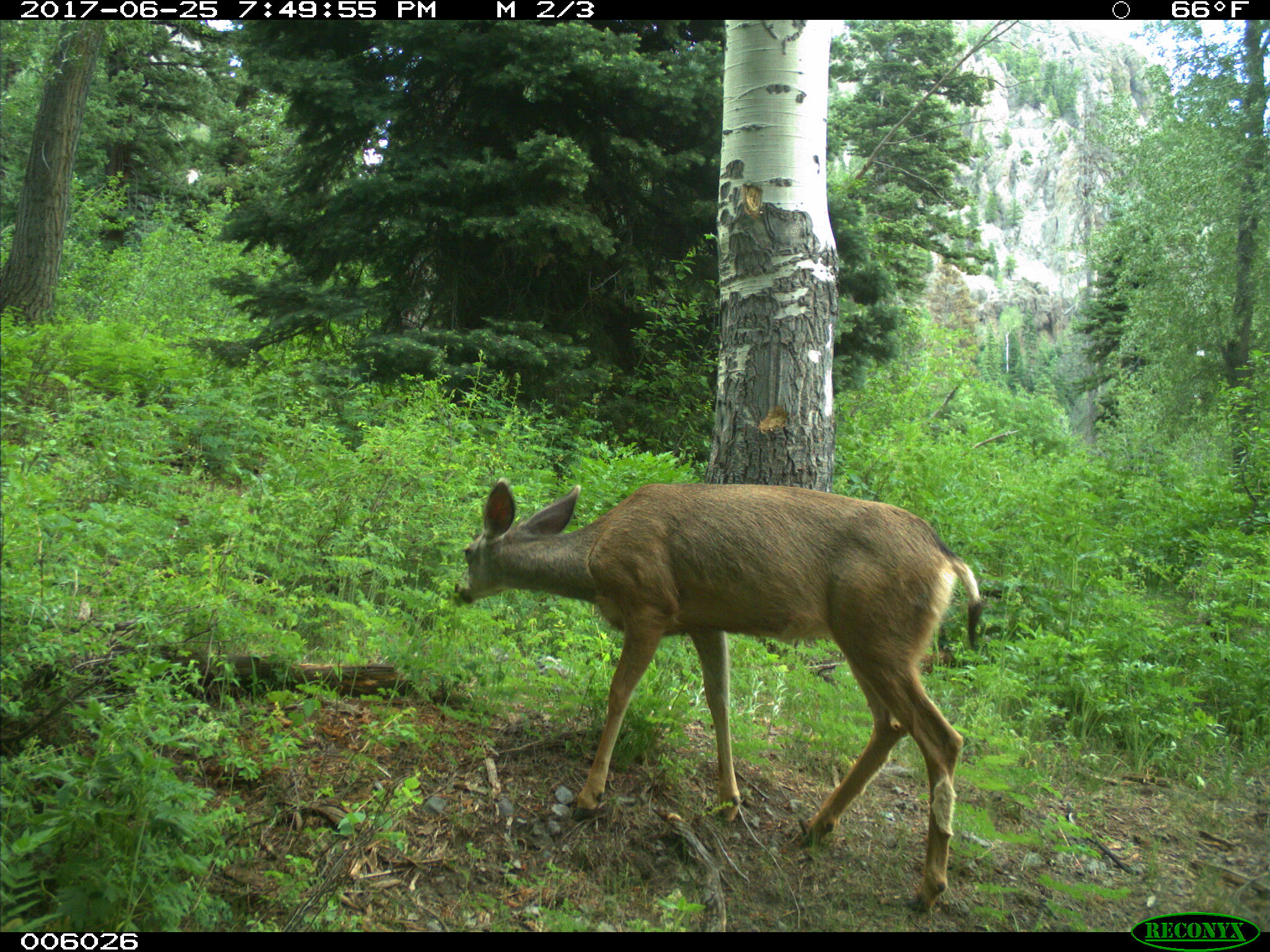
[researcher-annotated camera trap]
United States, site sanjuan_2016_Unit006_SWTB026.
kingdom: Animalia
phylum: Chordata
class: Mammalia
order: Artiodactyla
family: Cervidae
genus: Odocoileus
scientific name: Odocoileus hemionus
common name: mule deer